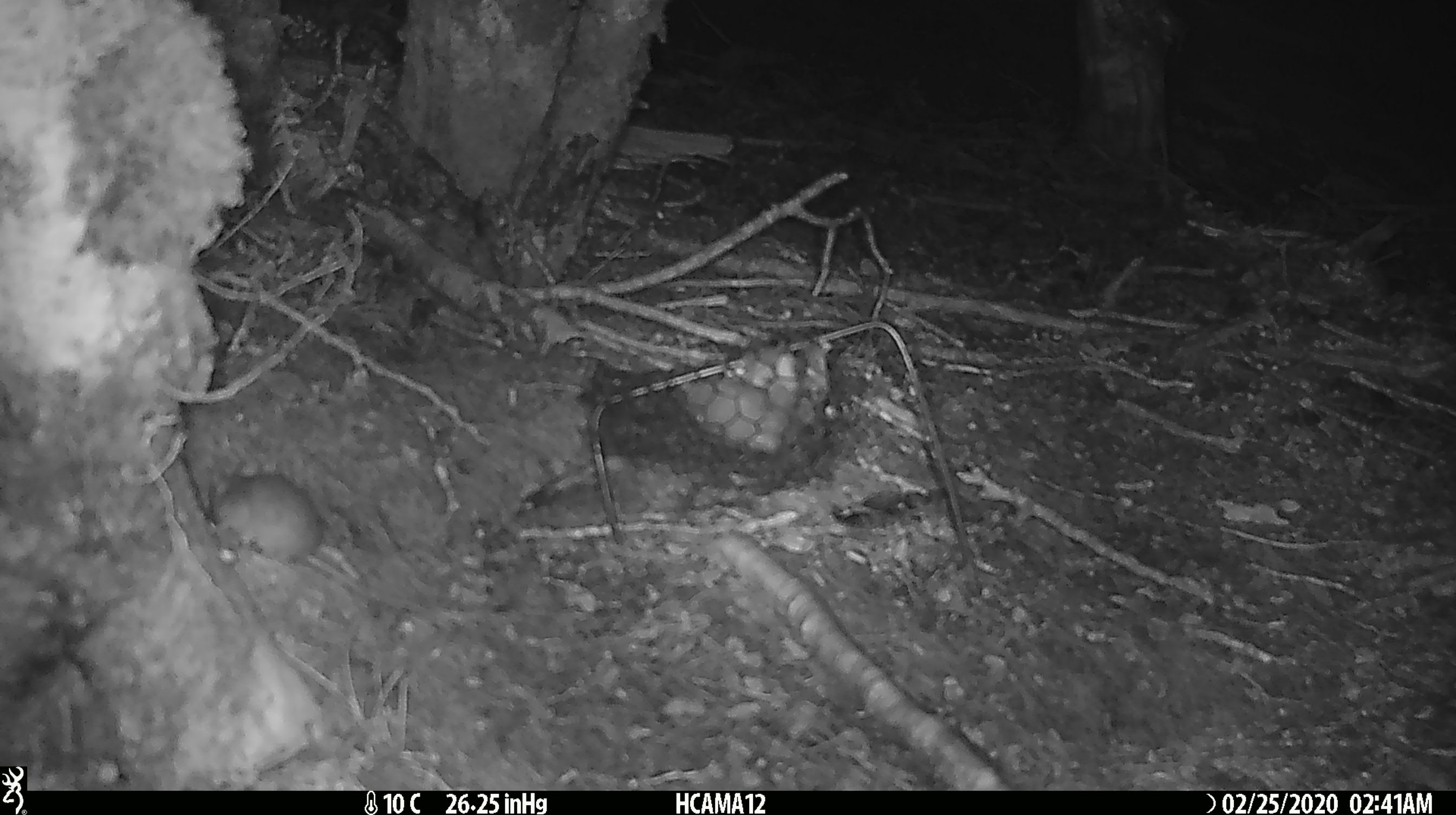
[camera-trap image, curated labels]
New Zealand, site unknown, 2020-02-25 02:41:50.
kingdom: Animalia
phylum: Chordata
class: Mammalia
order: Rodentia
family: Muridae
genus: Mus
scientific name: Mus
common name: mouse